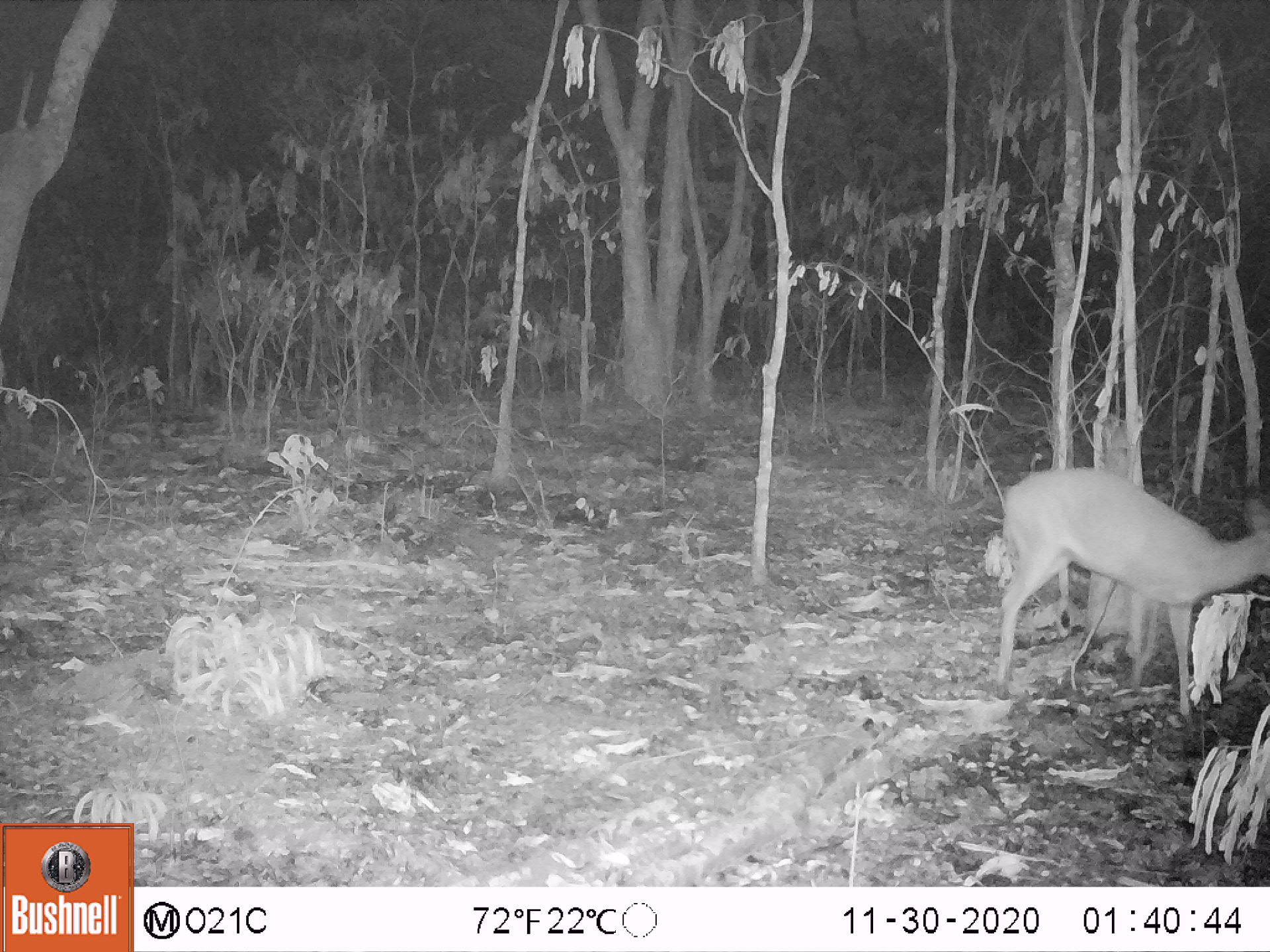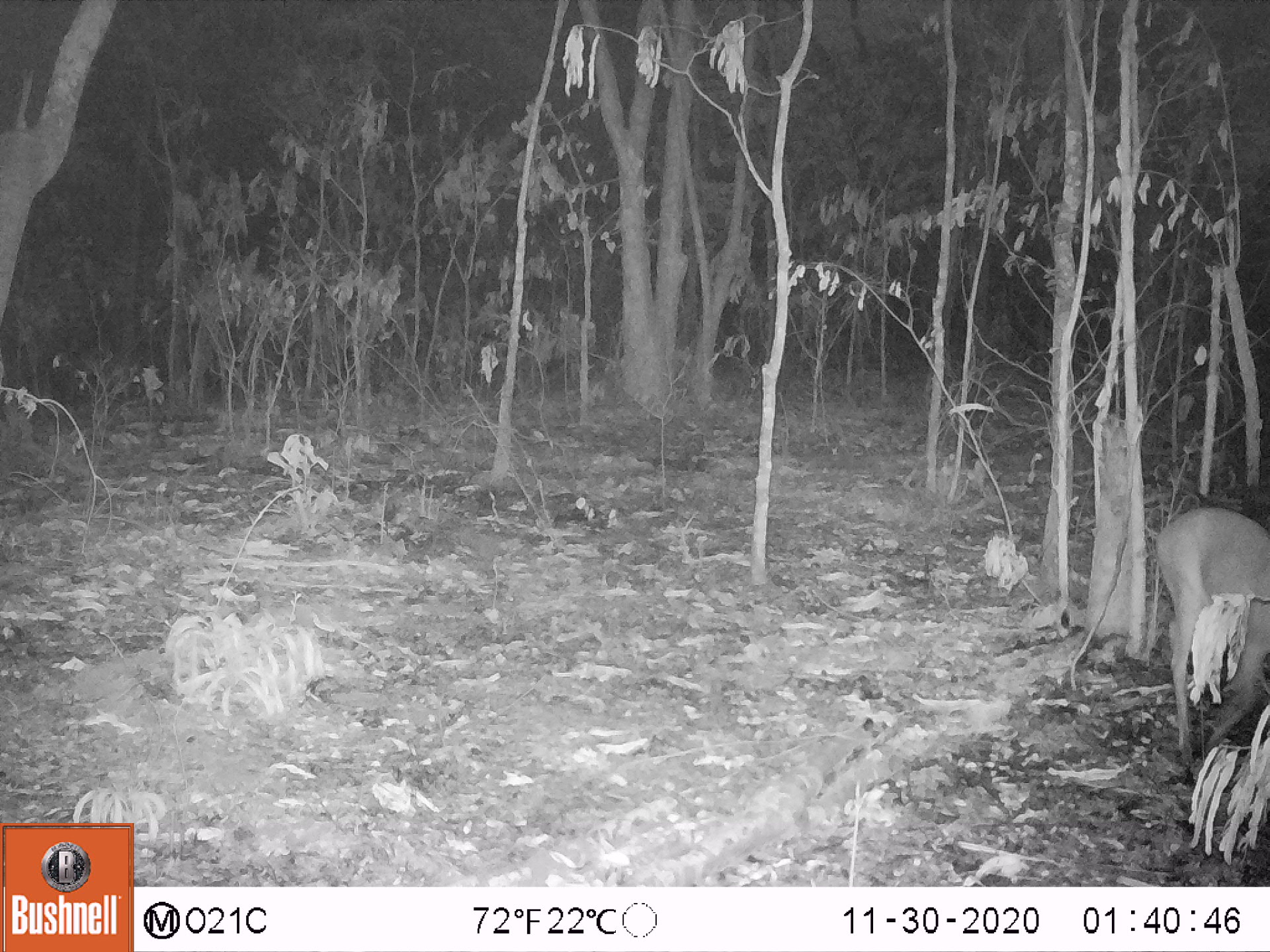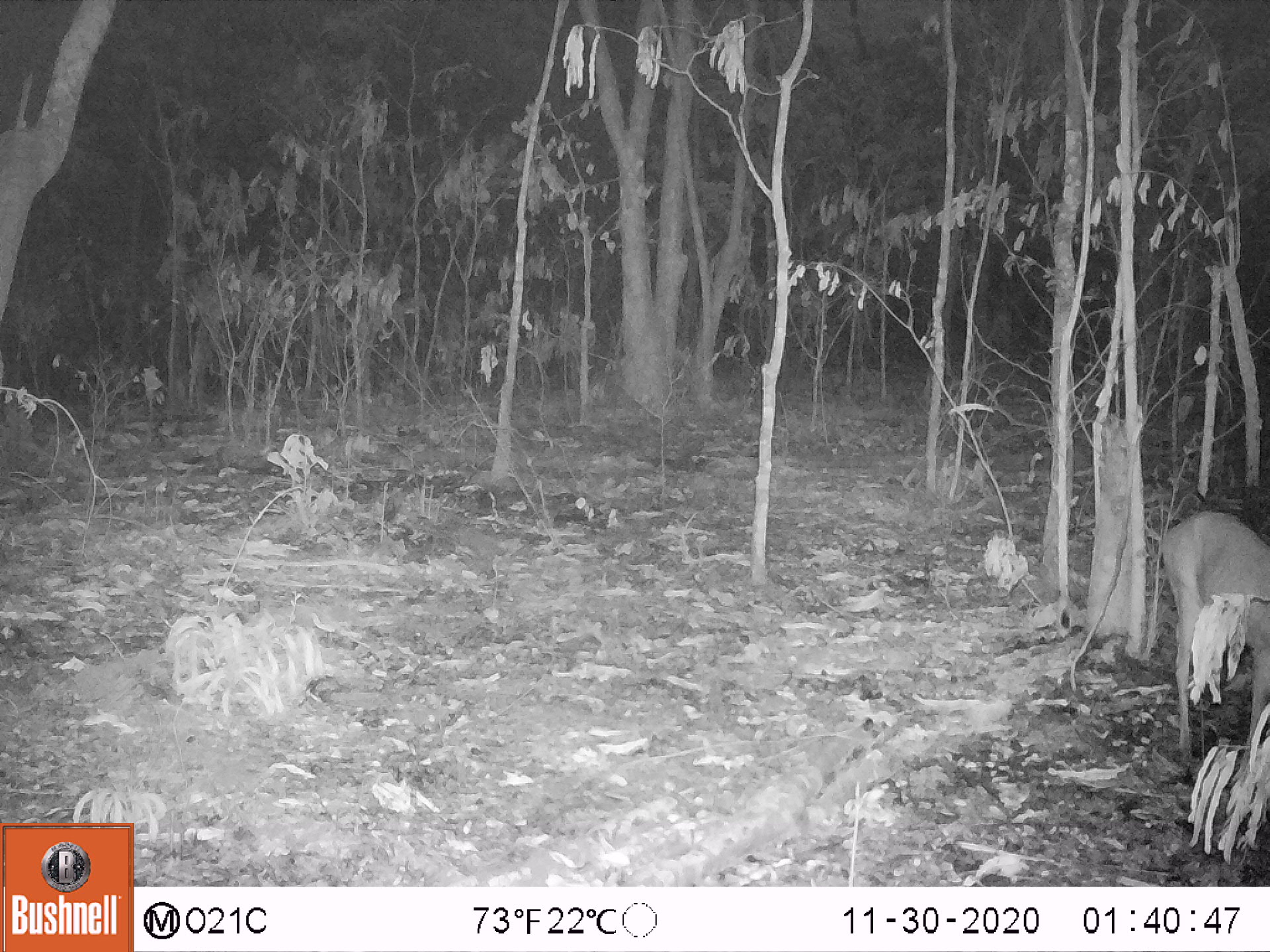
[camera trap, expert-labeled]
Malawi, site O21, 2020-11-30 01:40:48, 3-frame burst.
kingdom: Animalia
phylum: Chordata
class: Mammalia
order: Artiodactyla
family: Bovidae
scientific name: Antilopinae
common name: small antelope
Small antelope (Antilopinae), count 1.